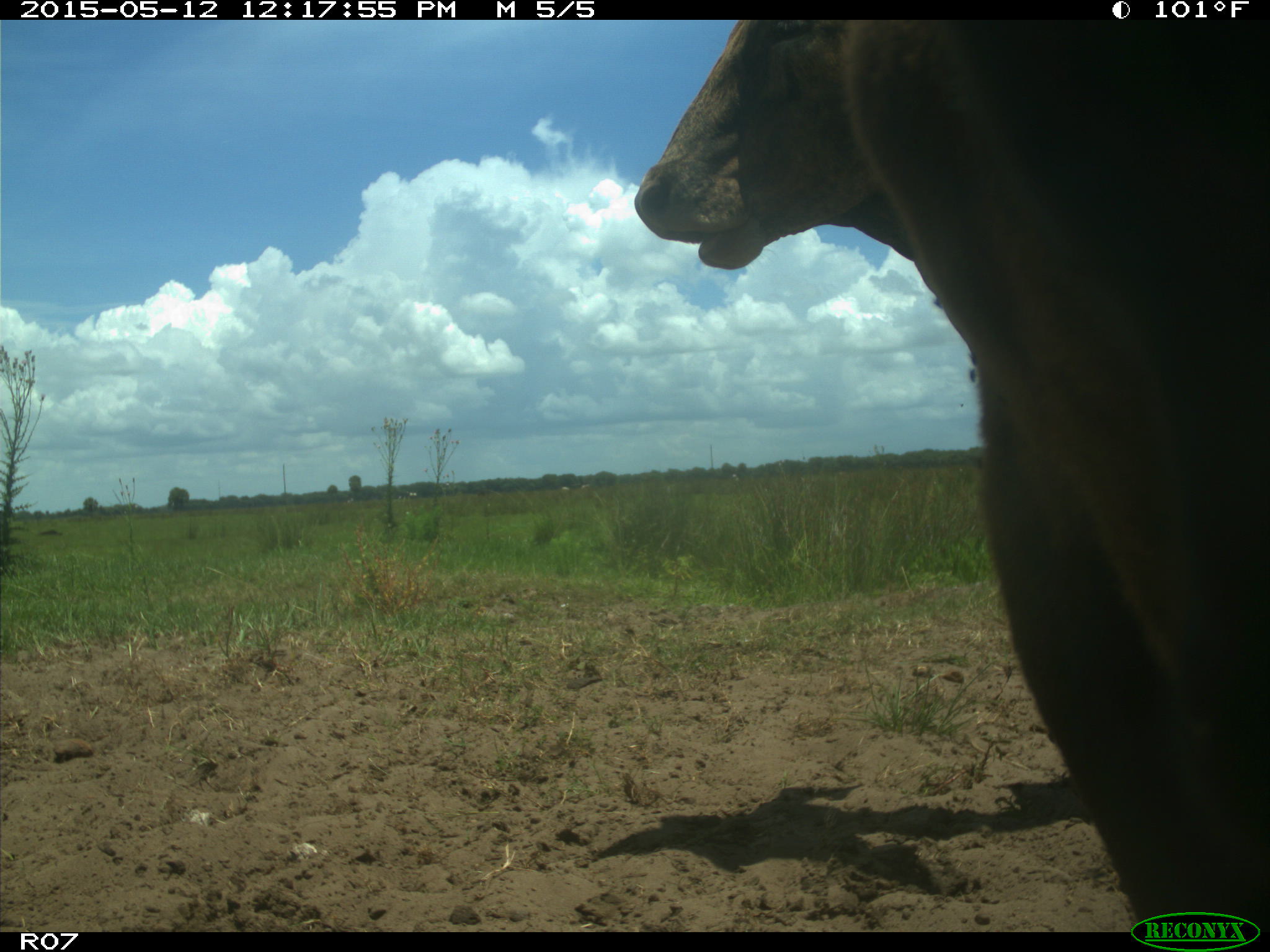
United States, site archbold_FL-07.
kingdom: Animalia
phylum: Chordata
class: Mammalia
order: Artiodactyla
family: Bovidae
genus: Bos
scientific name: Bos taurus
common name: domestic cow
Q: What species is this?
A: Bos taurus (domestic cow).